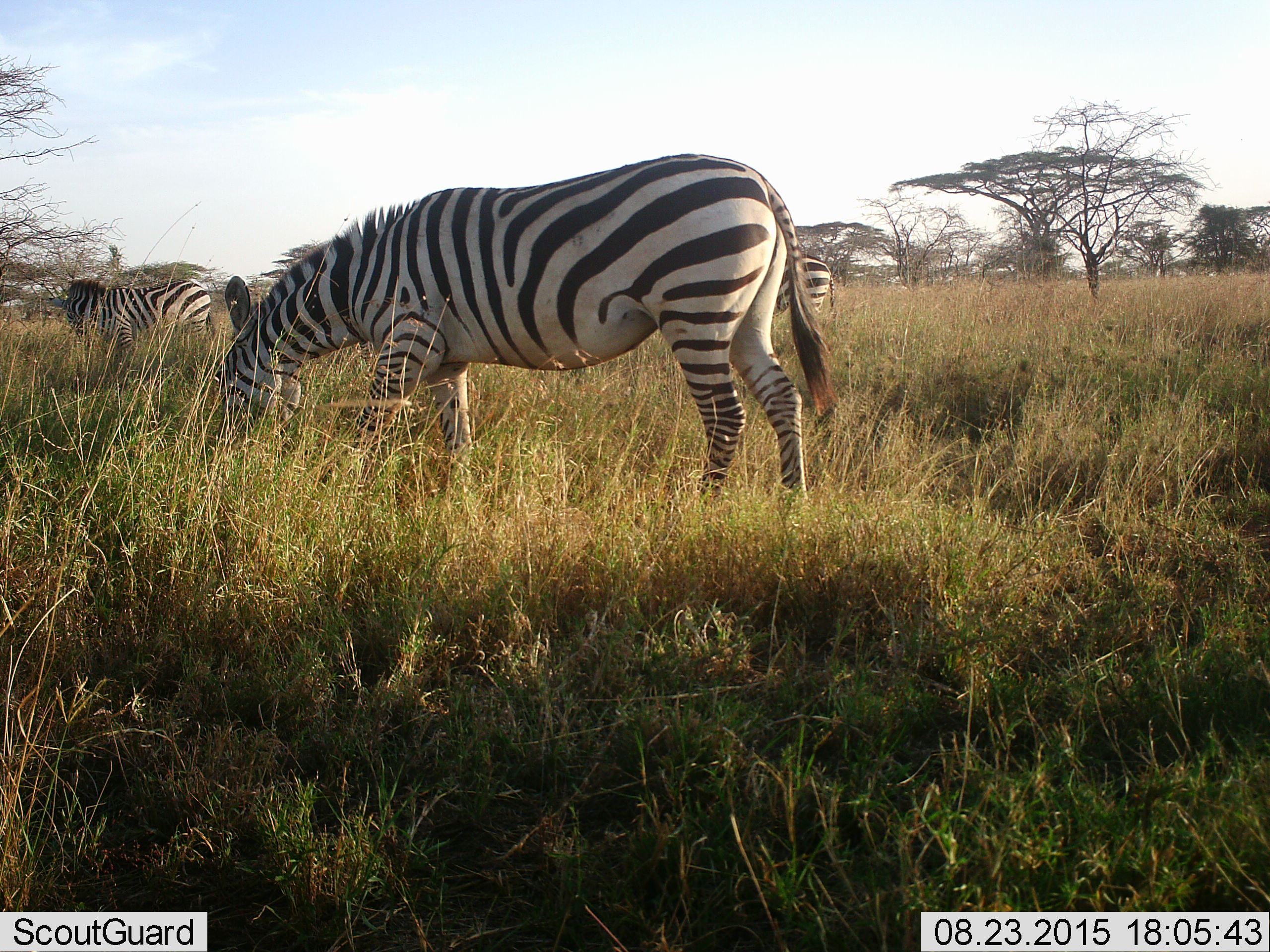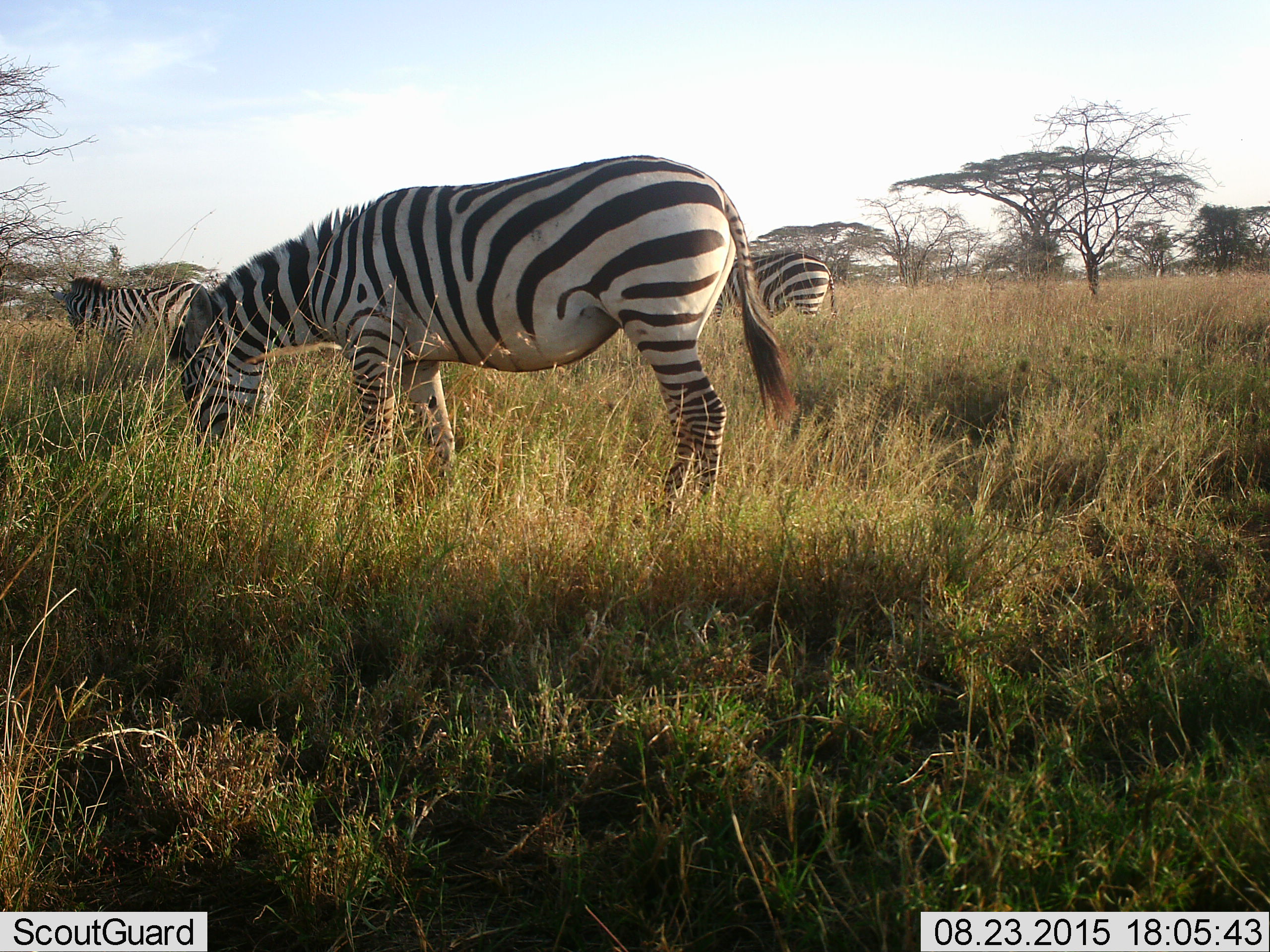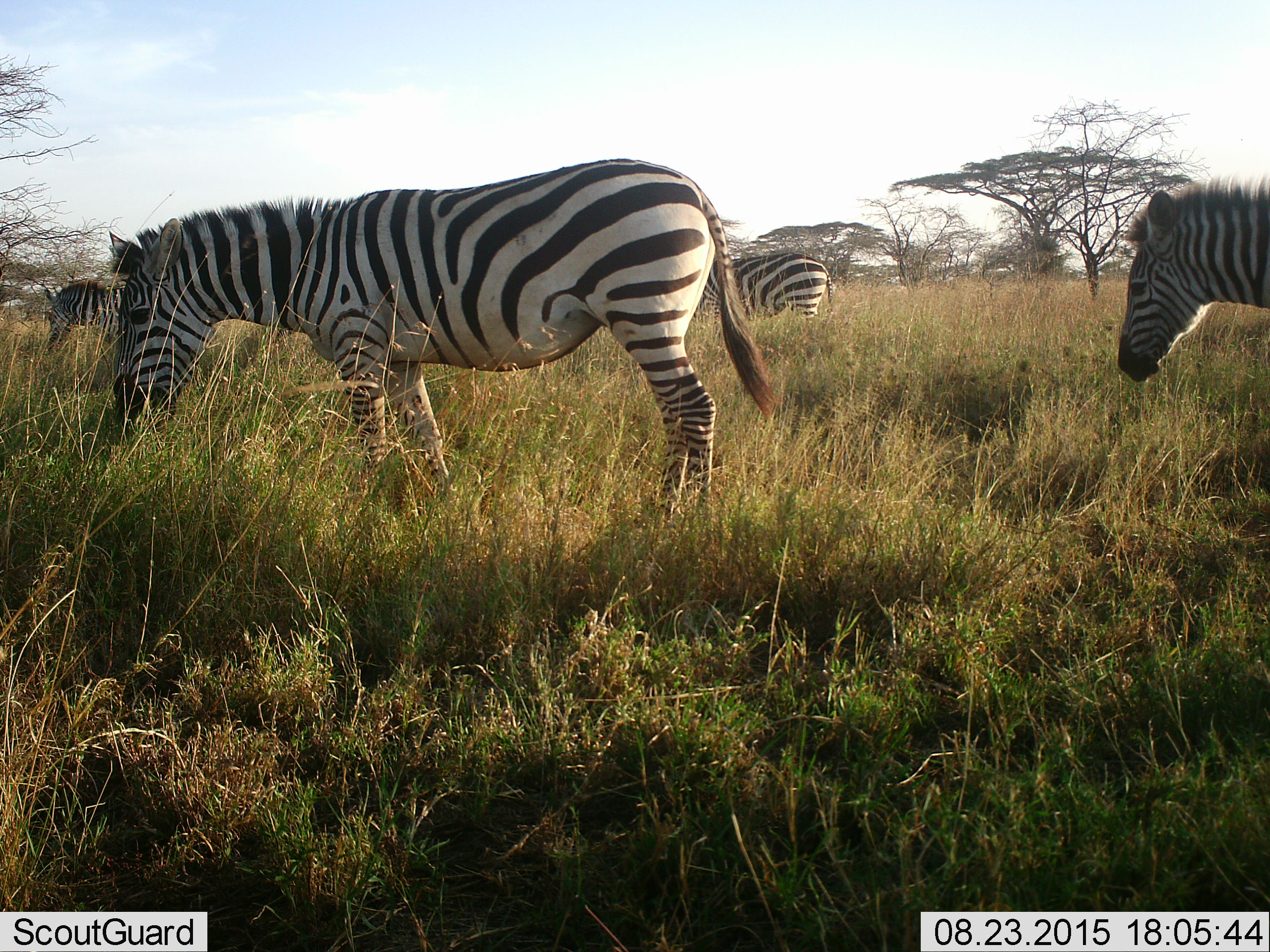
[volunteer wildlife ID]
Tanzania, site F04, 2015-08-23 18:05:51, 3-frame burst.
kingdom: Animalia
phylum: Chordata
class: Mammalia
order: Perissodactyla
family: Equidae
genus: Equus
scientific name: Equus quagga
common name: plains zebra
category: zebra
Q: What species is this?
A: Zebra (plains zebra) (Equus quagga).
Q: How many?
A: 4.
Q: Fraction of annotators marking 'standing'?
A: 10%.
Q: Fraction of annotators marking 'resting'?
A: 0%.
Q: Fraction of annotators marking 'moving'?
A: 40%.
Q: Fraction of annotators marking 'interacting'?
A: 0%.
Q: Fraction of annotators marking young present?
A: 10%.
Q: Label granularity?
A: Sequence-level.